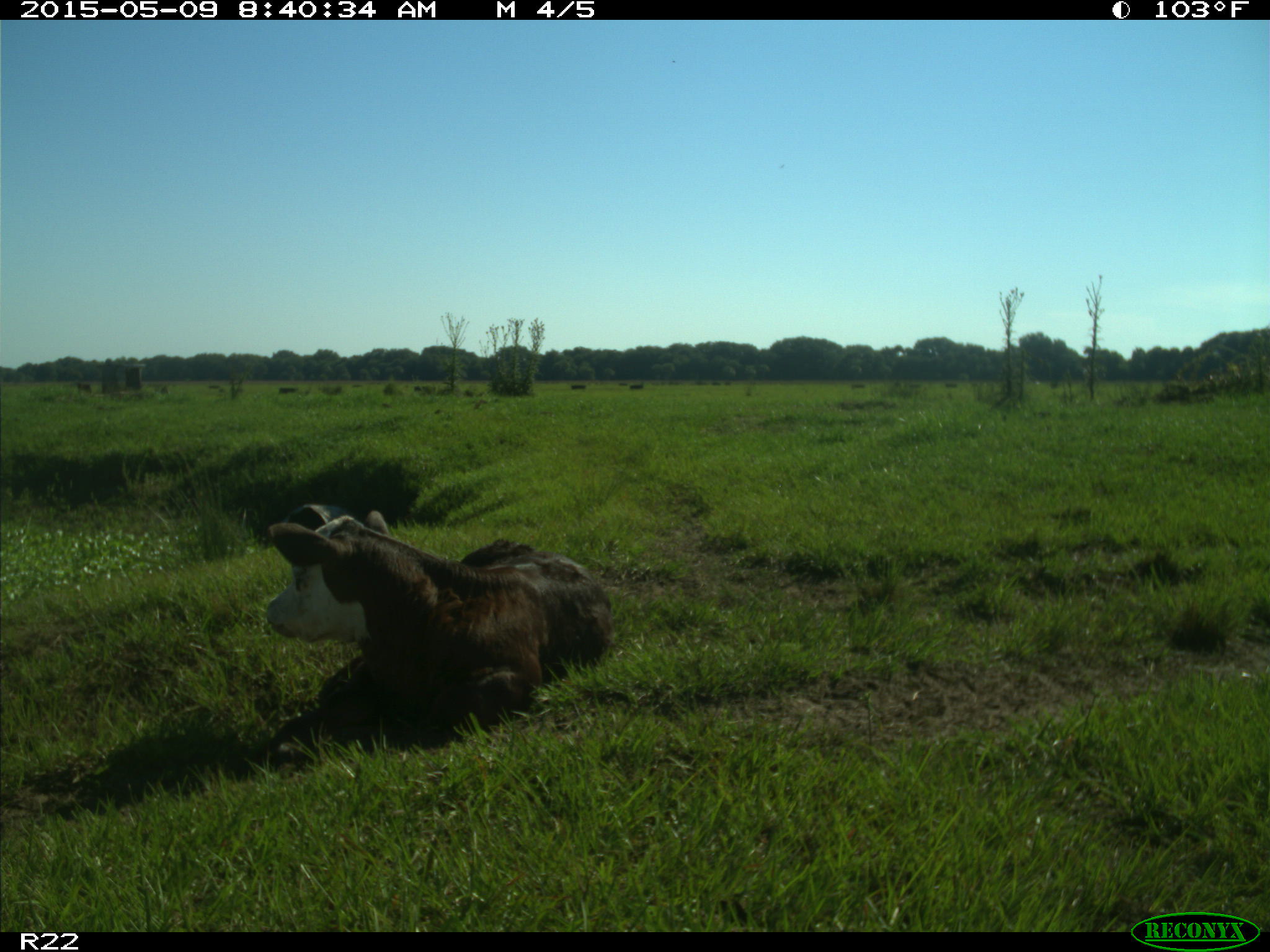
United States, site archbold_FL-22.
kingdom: Animalia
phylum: Chordata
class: Mammalia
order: Artiodactyla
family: Bovidae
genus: Bos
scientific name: Bos taurus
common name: domestic cow